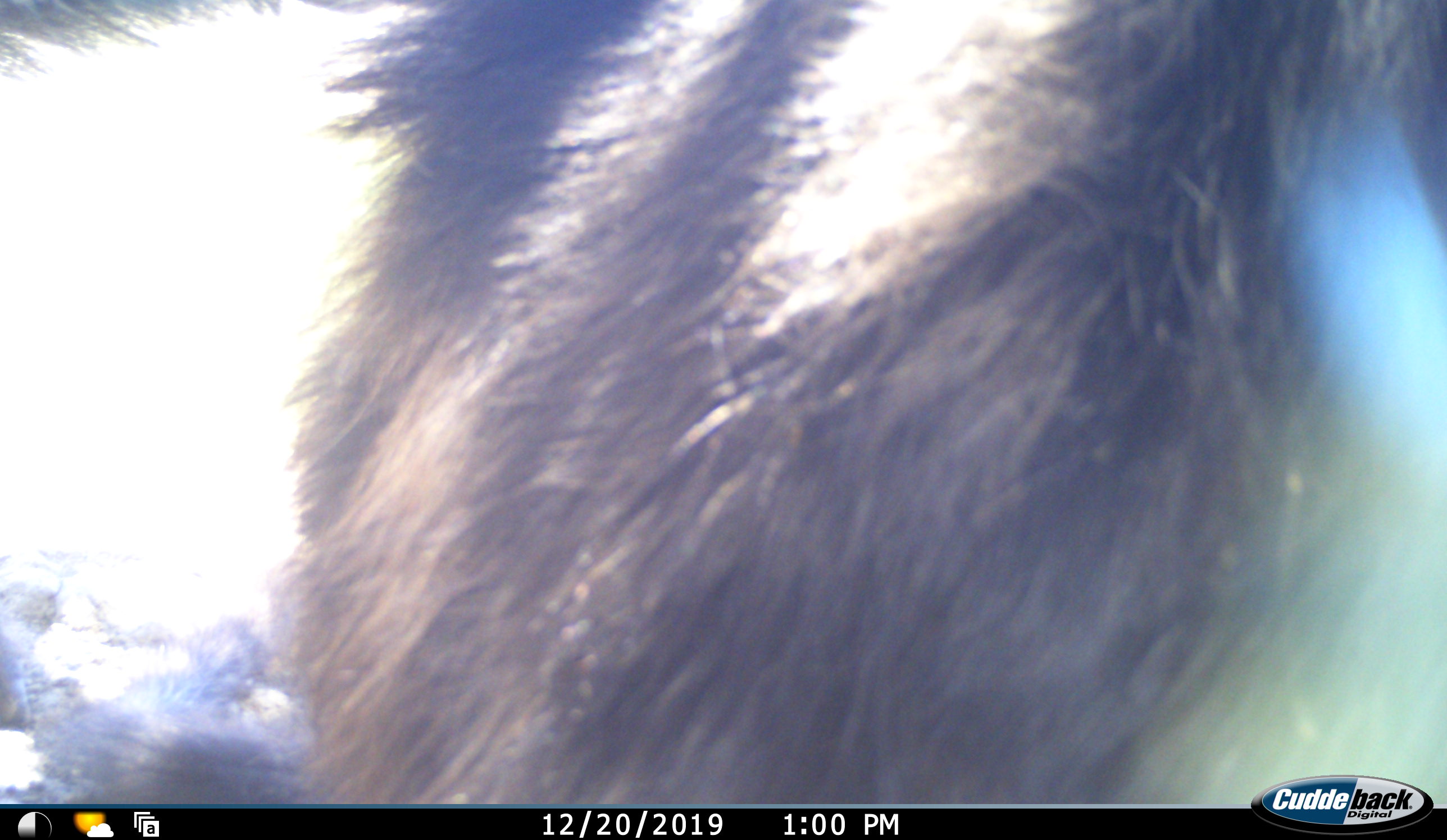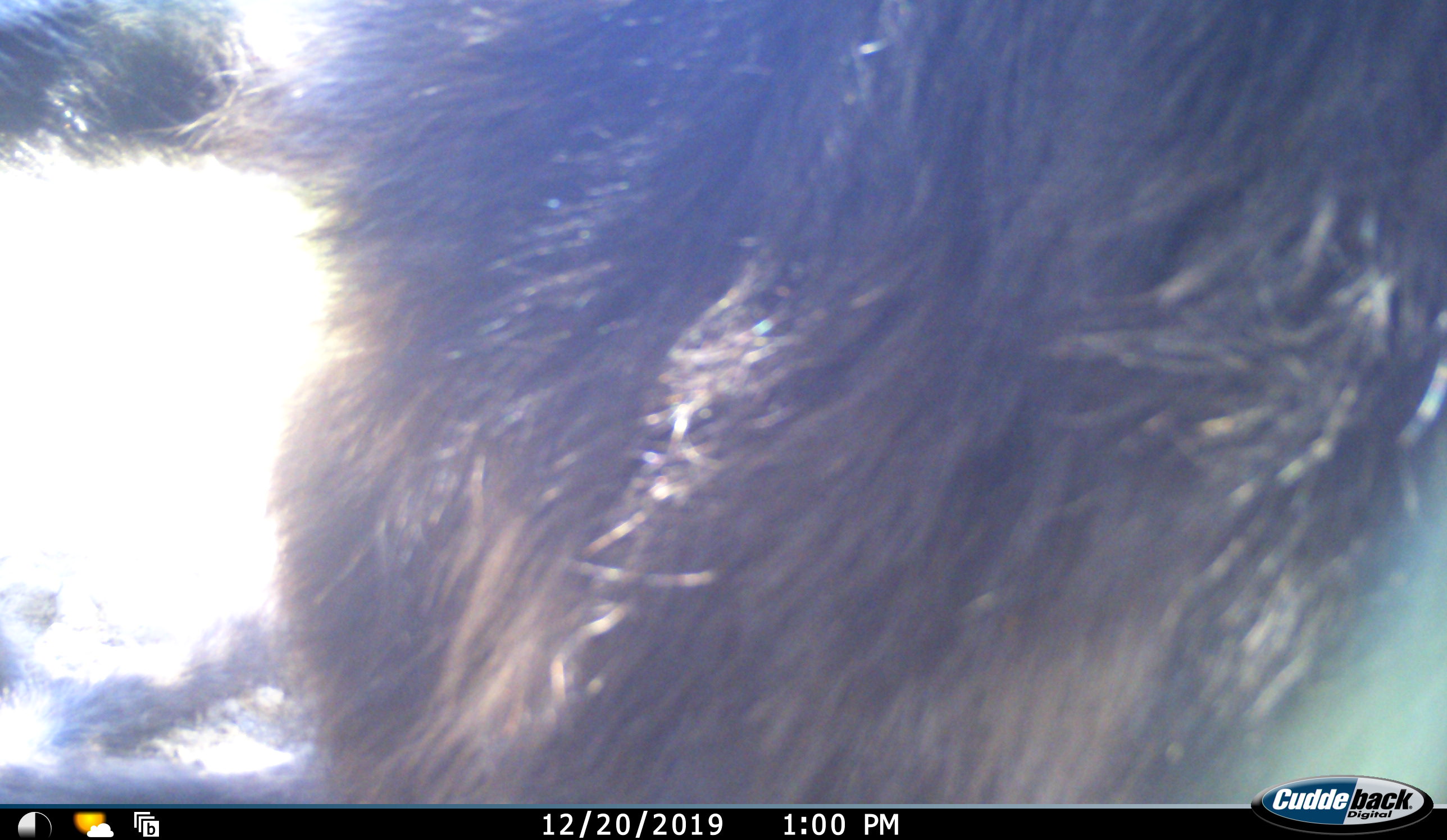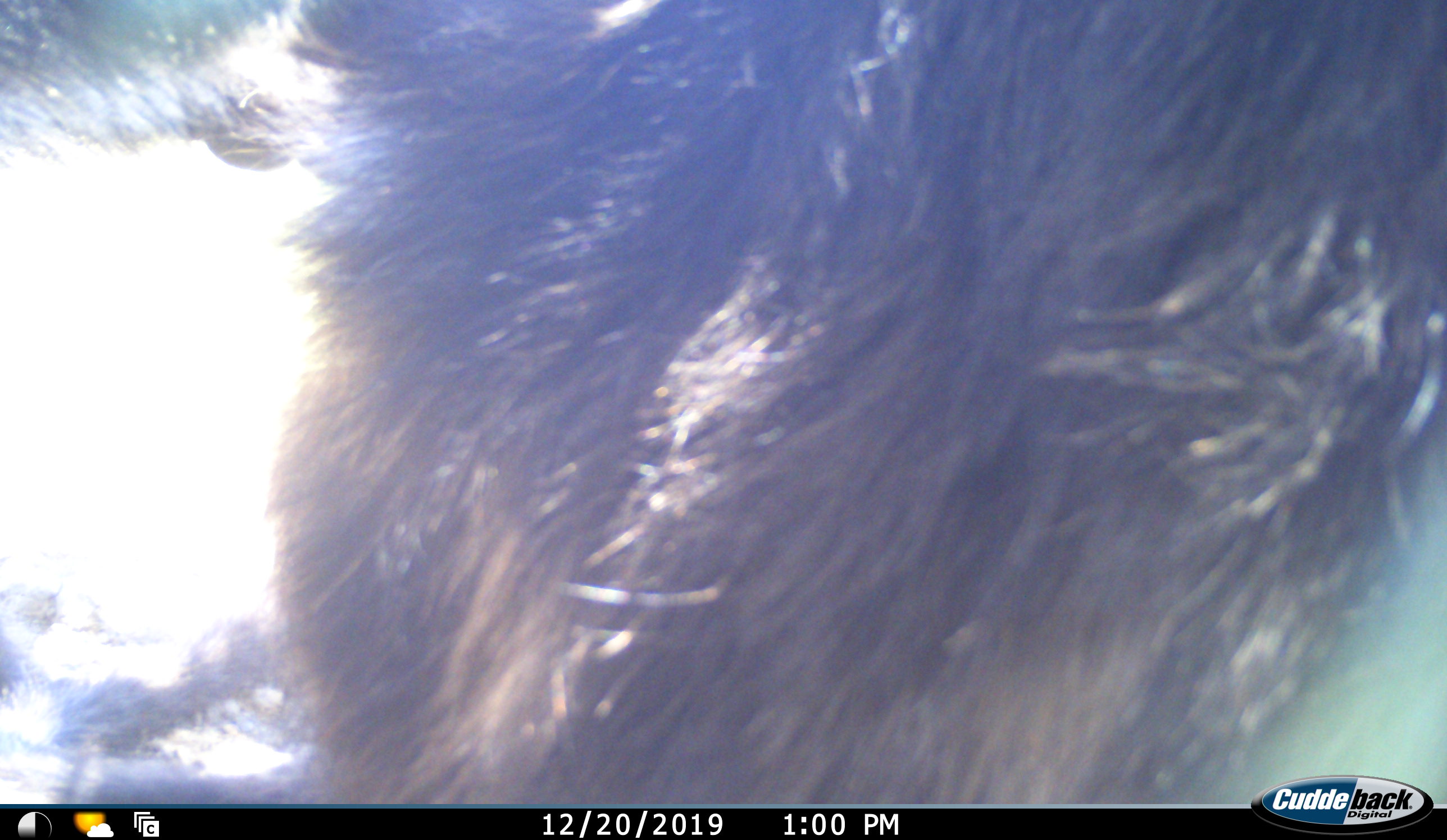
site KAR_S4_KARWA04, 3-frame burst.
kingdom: Animalia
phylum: Chordata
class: Mammalia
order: Primates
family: Cercopithecidae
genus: Papio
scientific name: Papio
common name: baboon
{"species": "baboon (Papio)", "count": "1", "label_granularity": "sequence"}